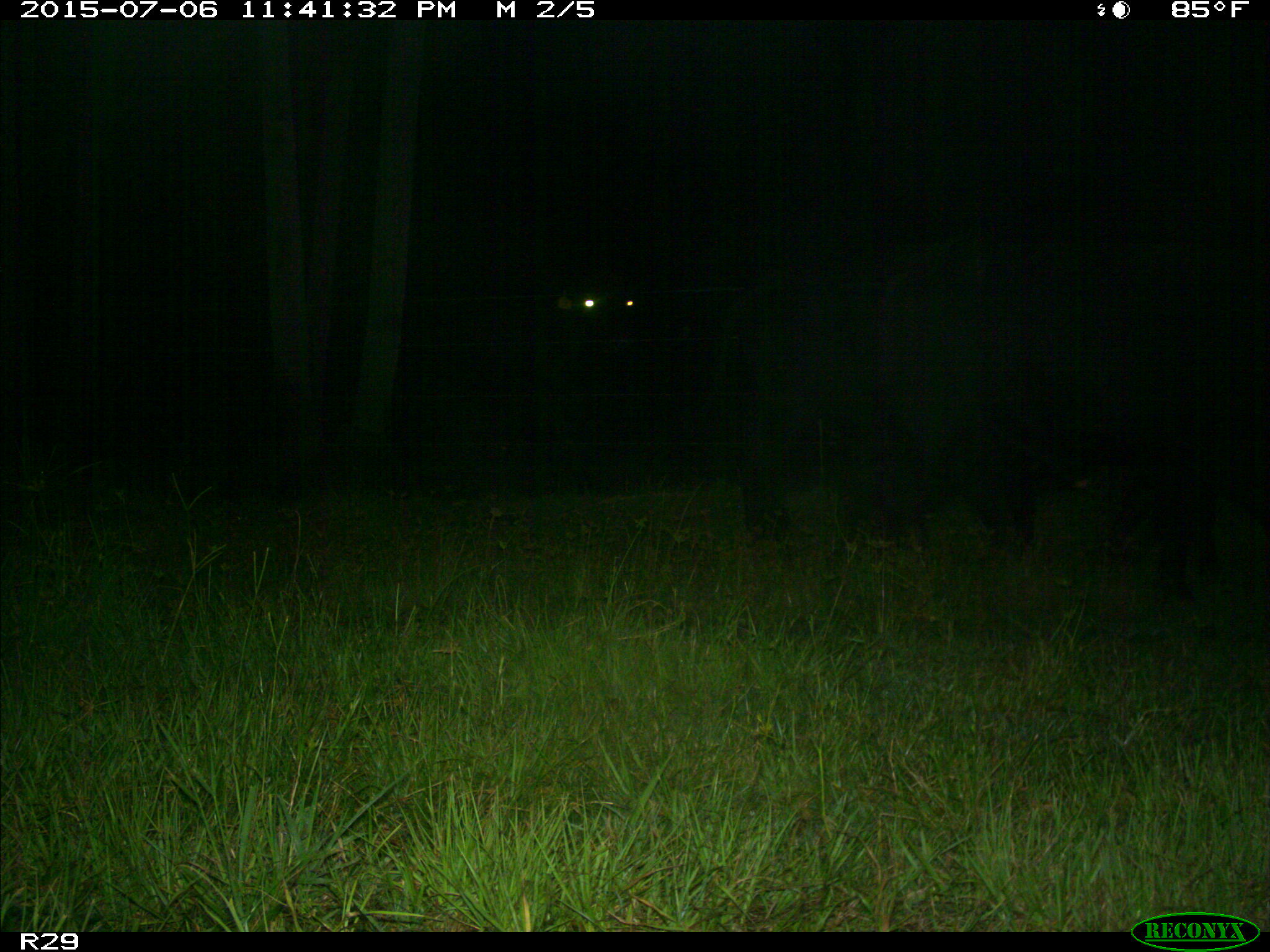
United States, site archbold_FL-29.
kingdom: Animalia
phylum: Chordata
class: Mammalia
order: Artiodactyla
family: Bovidae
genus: Bos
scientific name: Bos taurus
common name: domestic cow